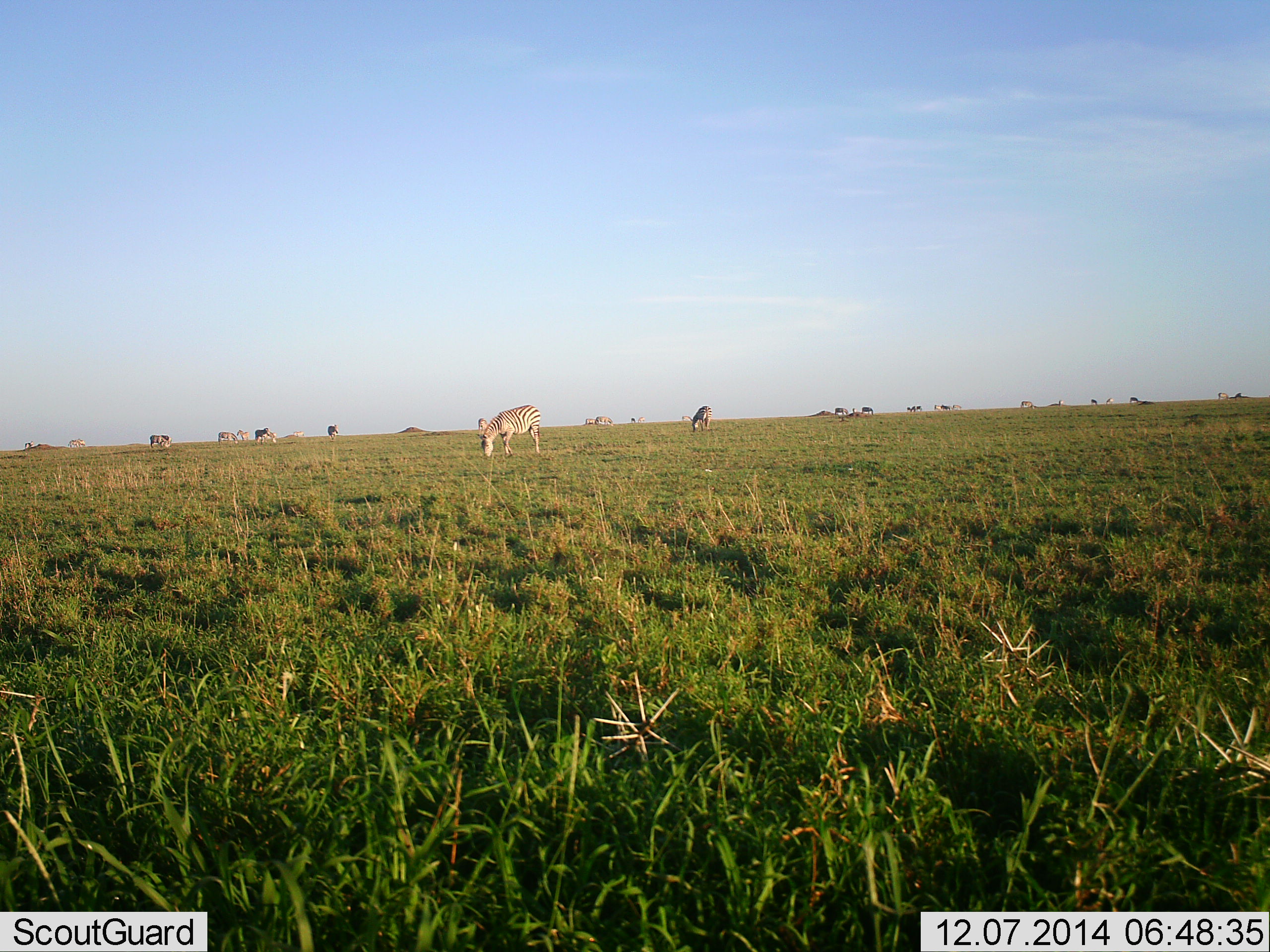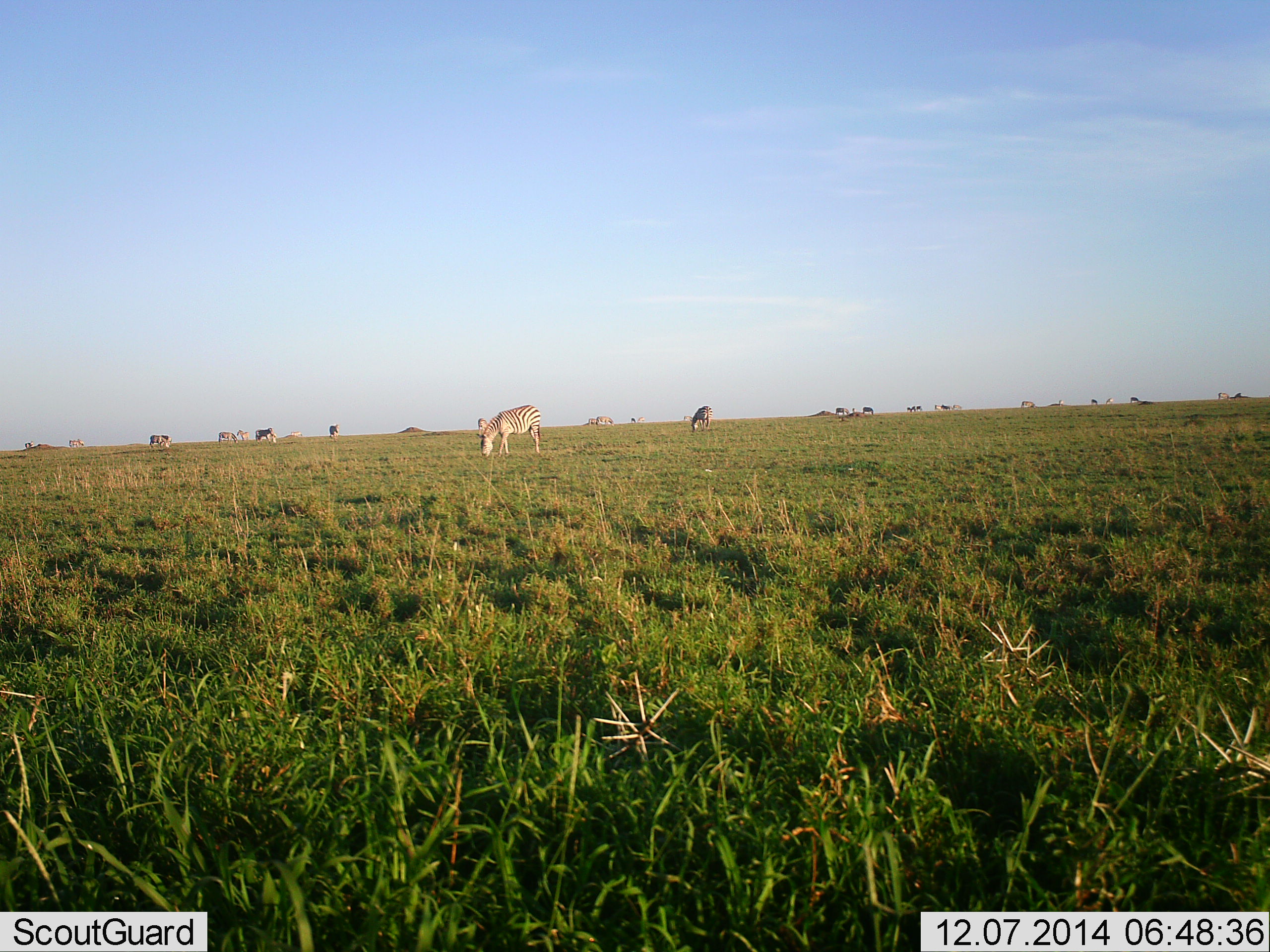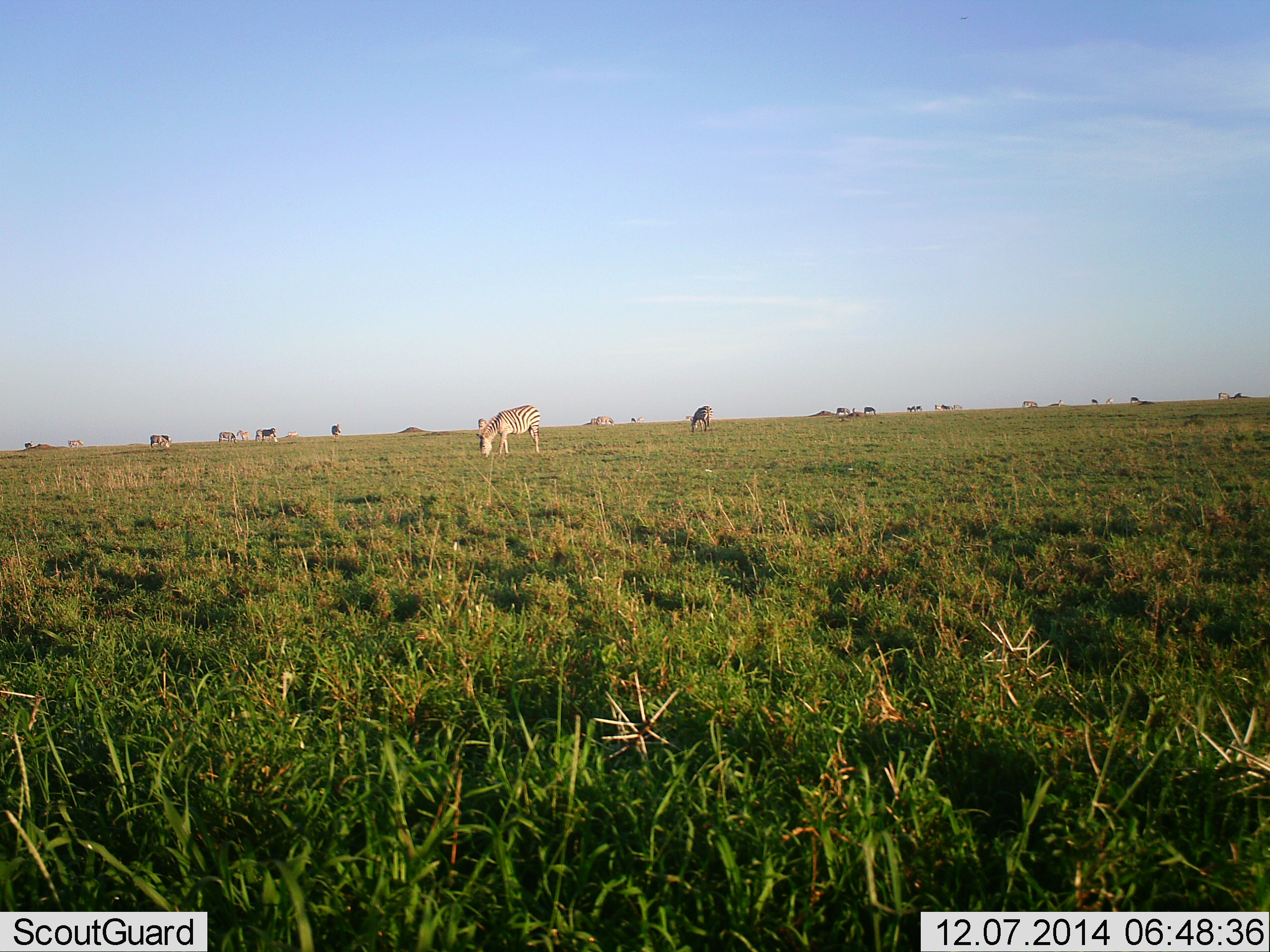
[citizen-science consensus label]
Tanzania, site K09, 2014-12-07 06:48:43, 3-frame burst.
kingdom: Animalia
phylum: Chordata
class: Mammalia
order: Perissodactyla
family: Equidae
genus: Equus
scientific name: Equus quagga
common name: plains zebra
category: zebra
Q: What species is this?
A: Zebra (plains zebra) (Equus quagga).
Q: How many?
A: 11-50.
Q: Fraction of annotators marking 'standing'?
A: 60%.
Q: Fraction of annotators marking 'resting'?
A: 10%.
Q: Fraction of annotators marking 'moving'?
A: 40%.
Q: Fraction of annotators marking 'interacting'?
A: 0%.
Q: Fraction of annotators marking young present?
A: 0%.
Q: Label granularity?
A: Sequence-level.